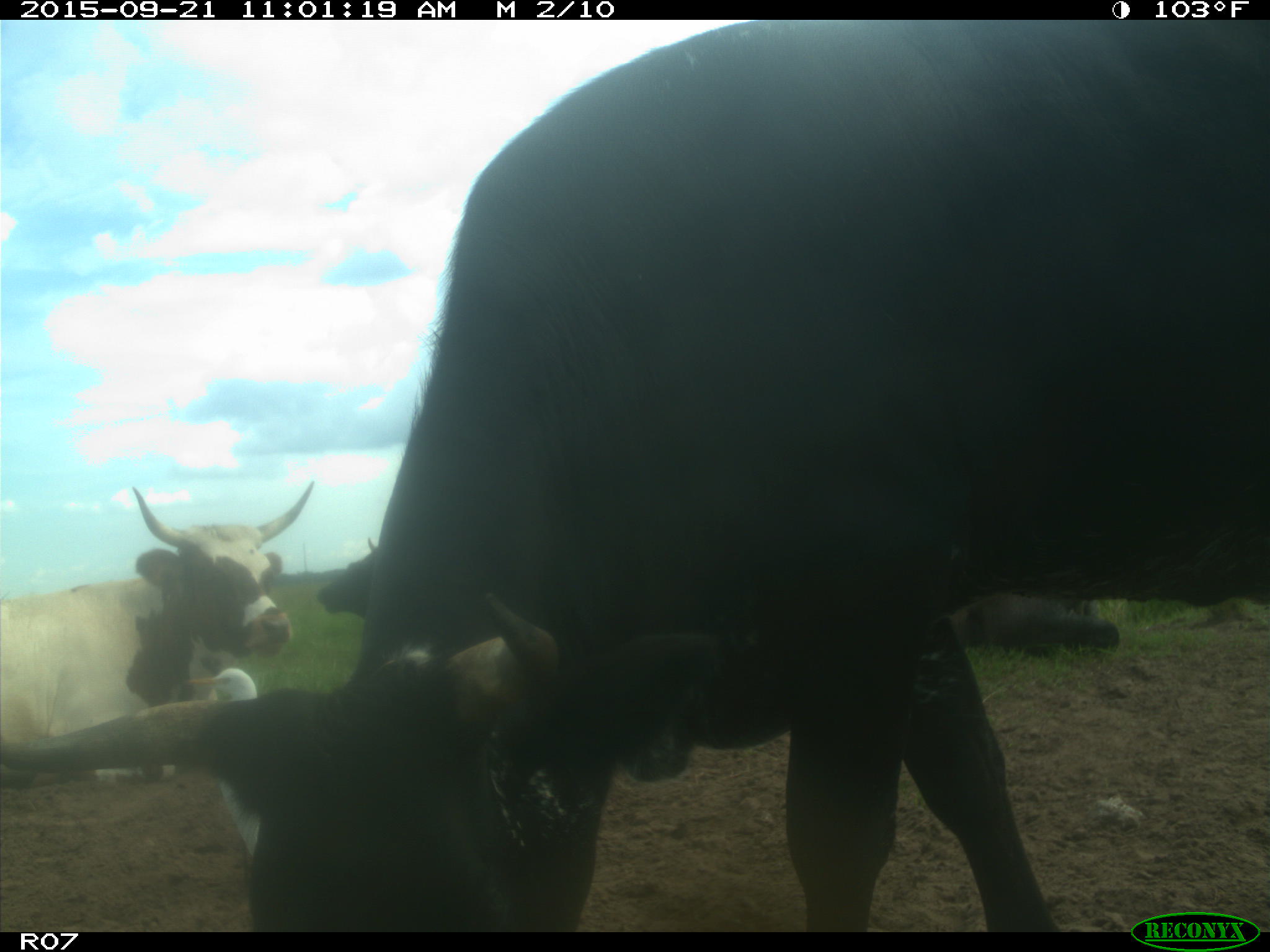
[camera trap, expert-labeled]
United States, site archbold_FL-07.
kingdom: Animalia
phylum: Chordata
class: Mammalia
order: Artiodactyla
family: Bovidae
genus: Bos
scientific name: Bos taurus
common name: domestic cow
Bos taurus (domestic cow).